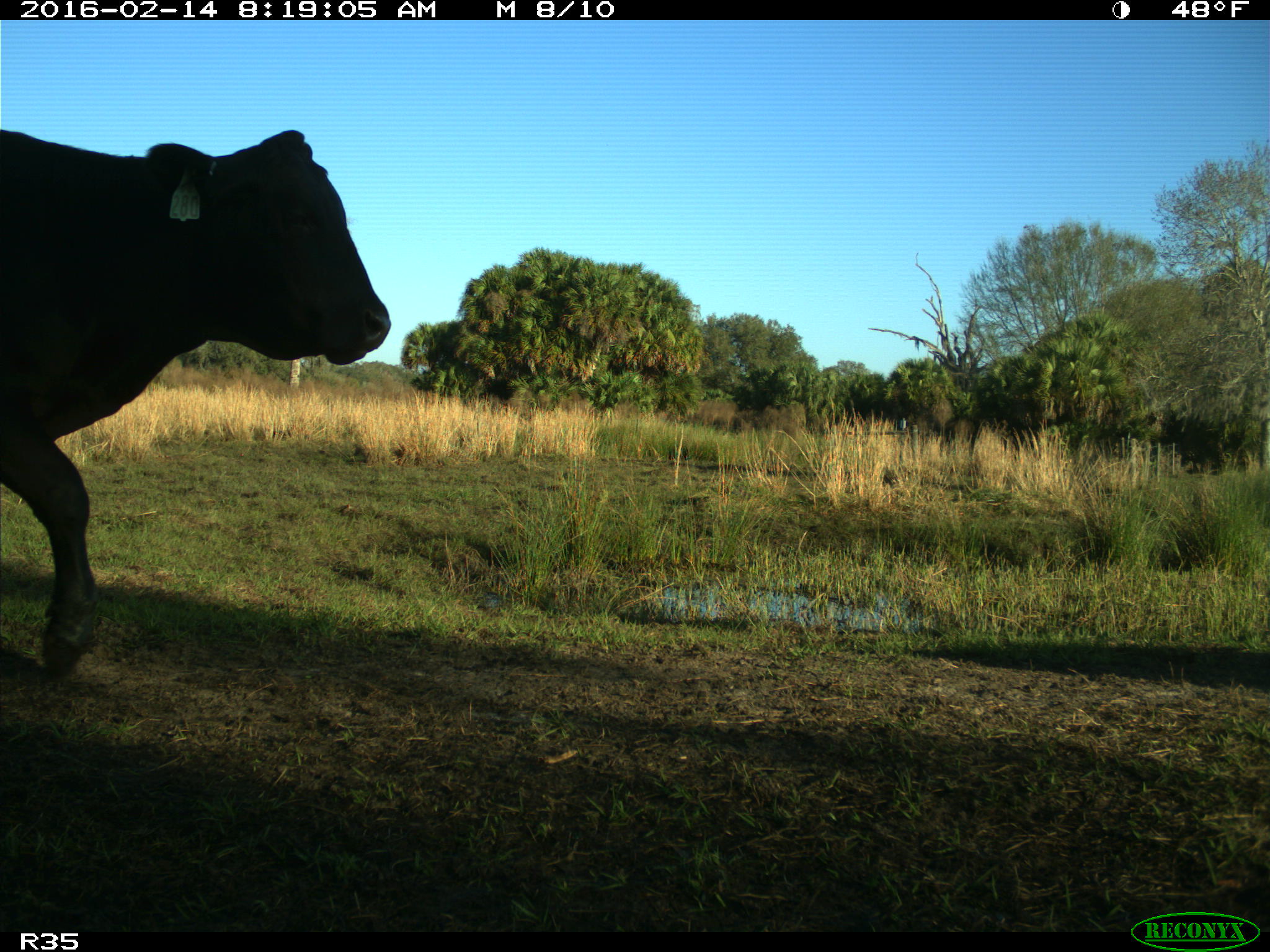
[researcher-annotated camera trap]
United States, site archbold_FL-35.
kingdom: Animalia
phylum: Chordata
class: Mammalia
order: Artiodactyla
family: Bovidae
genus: Bos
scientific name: Bos taurus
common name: domestic cow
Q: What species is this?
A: Bos taurus (domestic cow).